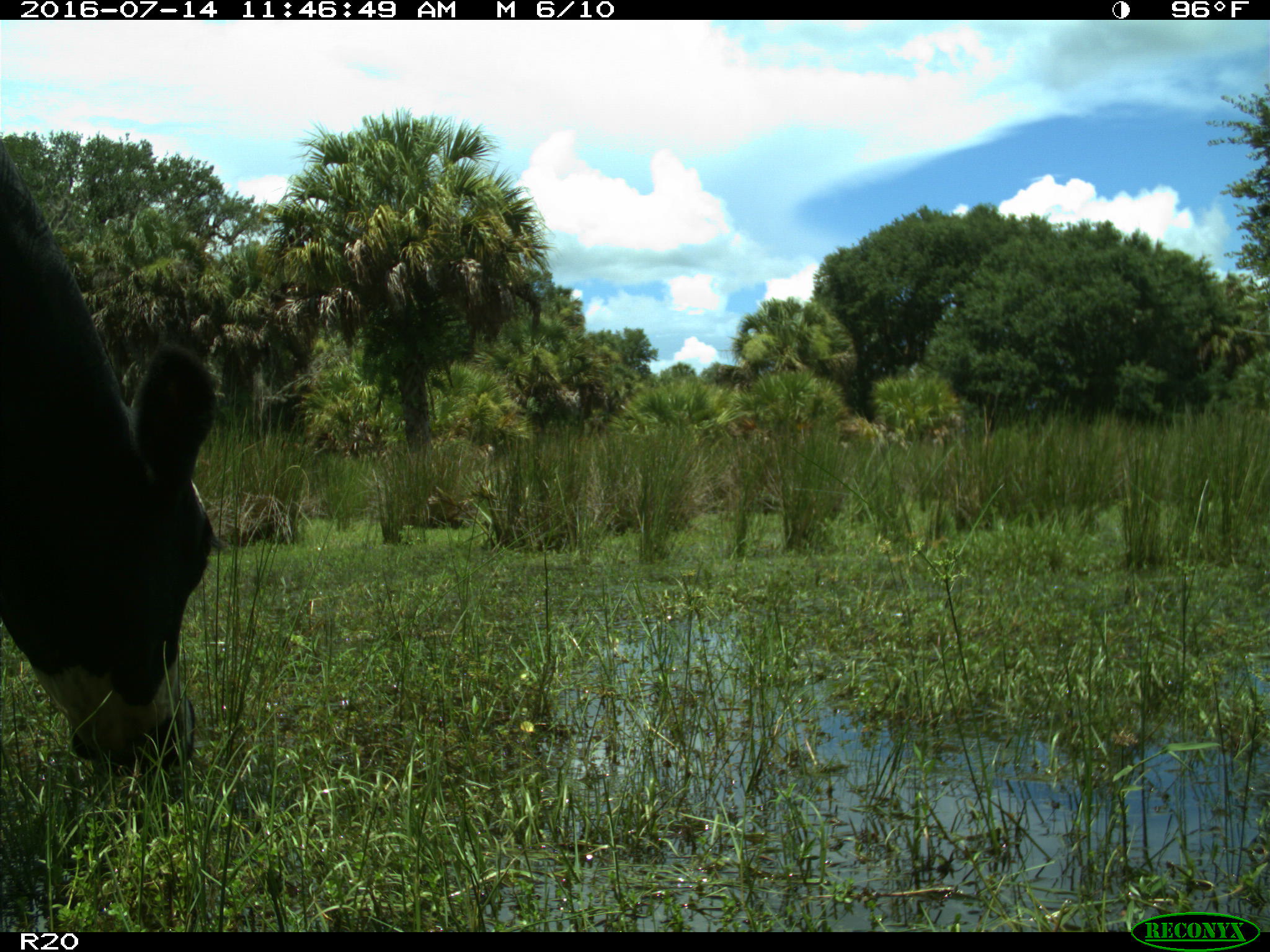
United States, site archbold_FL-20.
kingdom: Animalia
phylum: Chordata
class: Mammalia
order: Artiodactyla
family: Bovidae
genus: Bos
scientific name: Bos taurus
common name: domestic cow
Bos taurus (domestic cow).